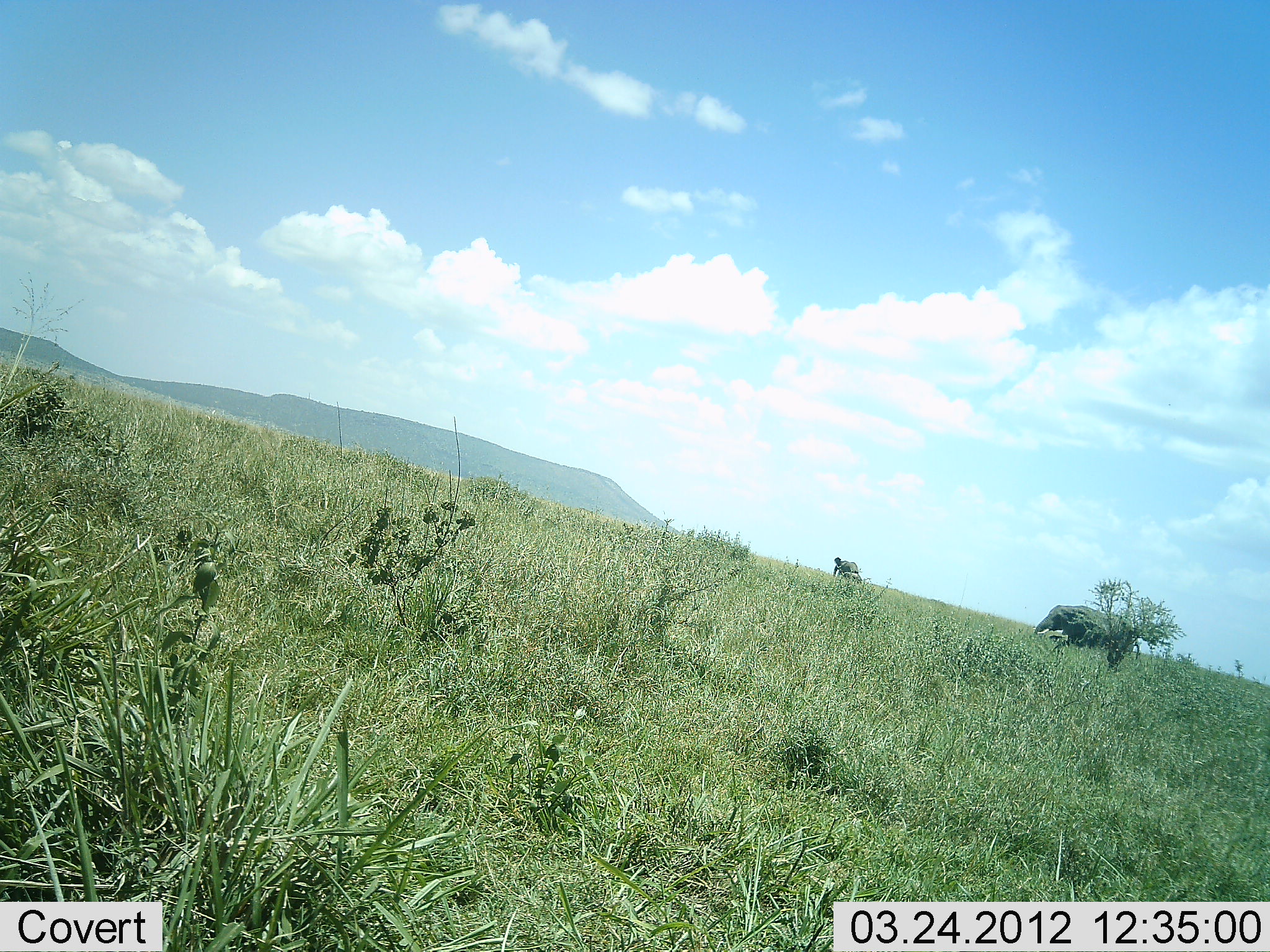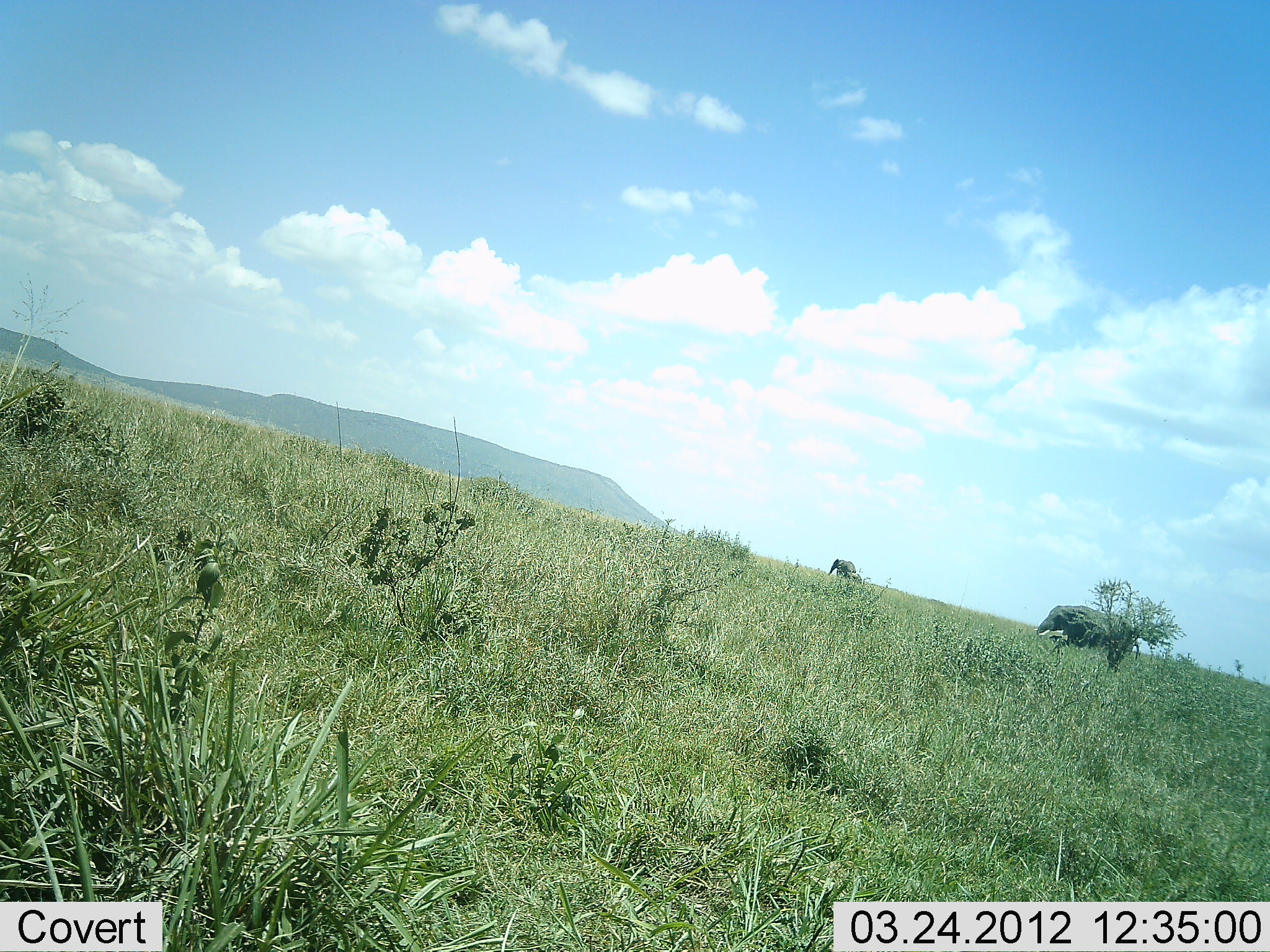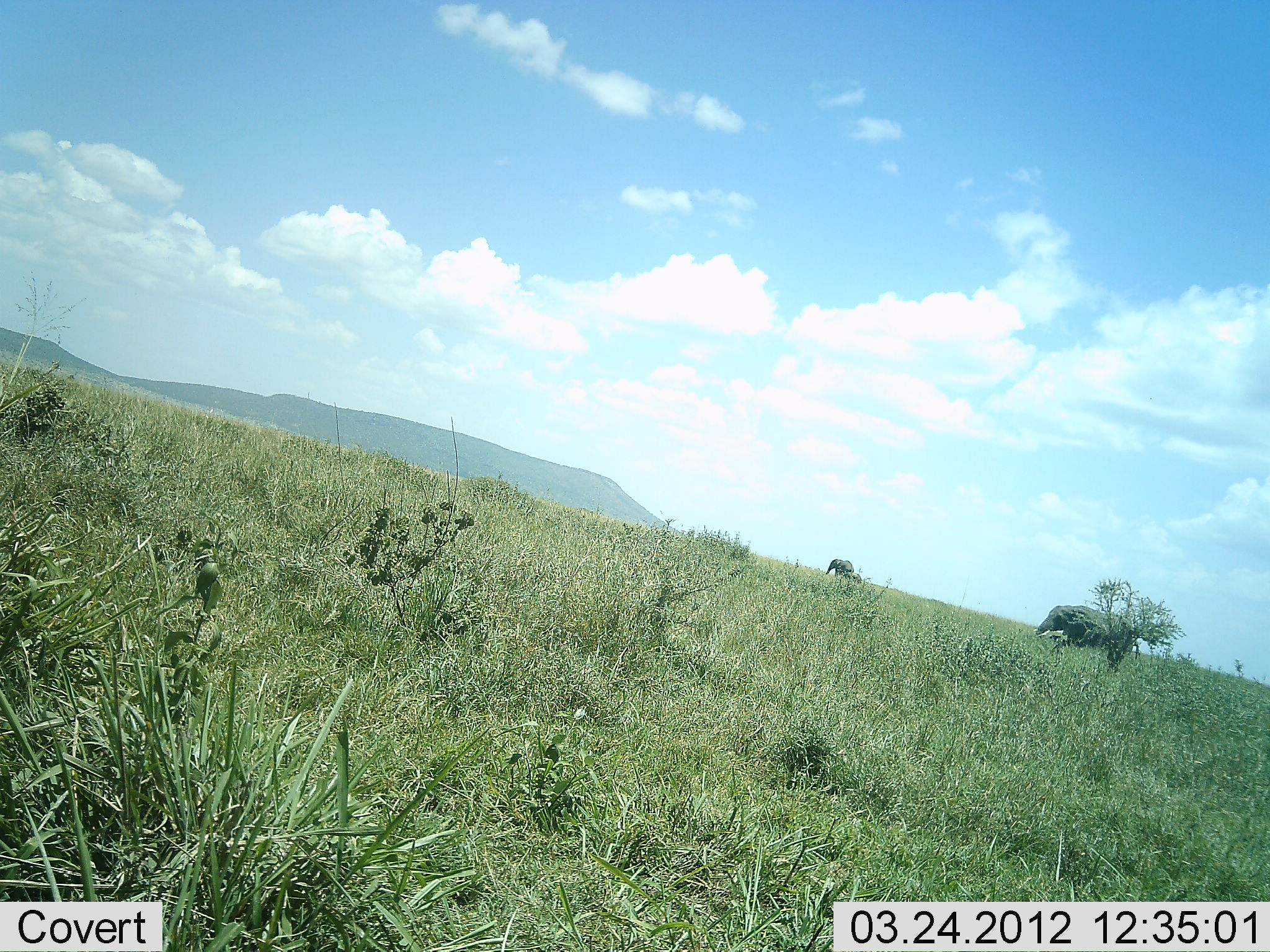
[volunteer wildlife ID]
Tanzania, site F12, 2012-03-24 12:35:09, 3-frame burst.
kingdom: Animalia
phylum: Chordata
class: Mammalia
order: Proboscidea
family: Elephantidae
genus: Loxodonta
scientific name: Loxodonta africana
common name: african bush elephant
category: elephant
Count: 2.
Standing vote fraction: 50%.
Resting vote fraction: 0%.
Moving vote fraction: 43%.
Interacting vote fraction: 0%.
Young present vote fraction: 14%.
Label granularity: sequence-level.